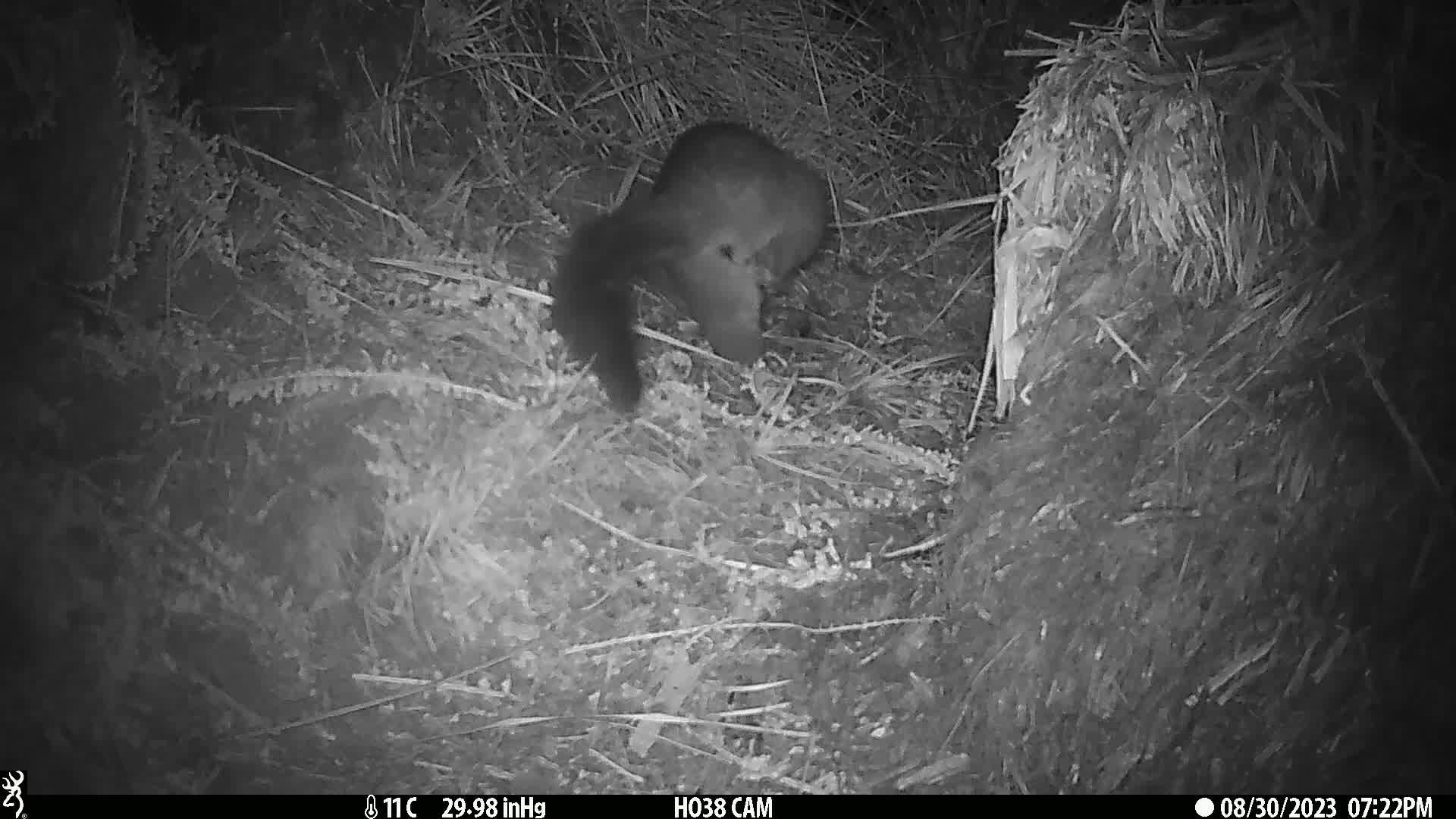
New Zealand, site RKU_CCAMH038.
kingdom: Animalia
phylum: Chordata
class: Mammalia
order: Diprotodontia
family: Phalangeridae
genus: Trichosurus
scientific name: Trichosurus vulpecula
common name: common brushtail possum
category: possum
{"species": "possum (common brushtail possum) (Trichosurus vulpecula)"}